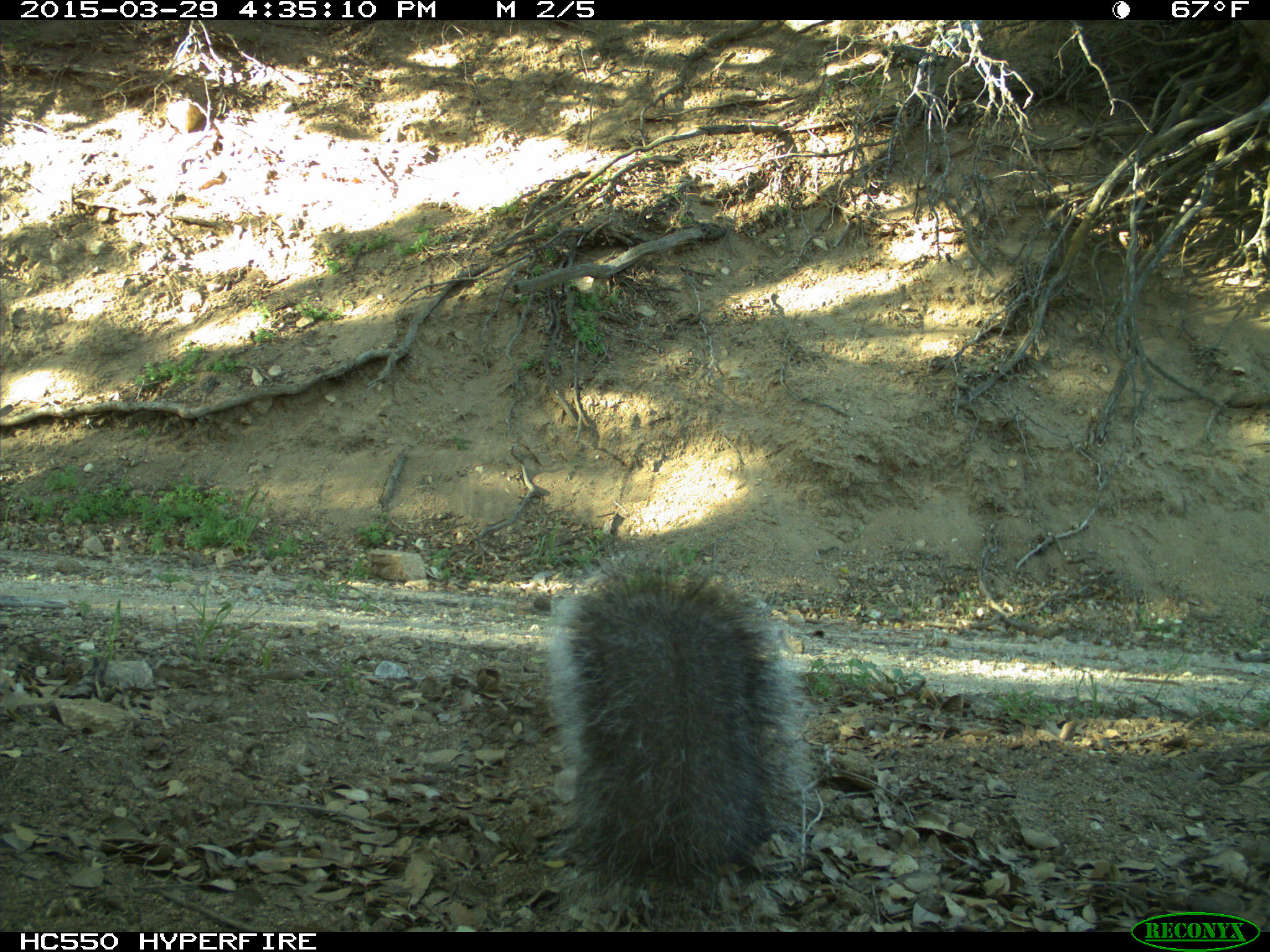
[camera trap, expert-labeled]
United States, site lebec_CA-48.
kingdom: Animalia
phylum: Chordata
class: Mammalia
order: Rodentia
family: Sciuridae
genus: Sciurus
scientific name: Sciurus carolinensis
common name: eastern gray squirrel